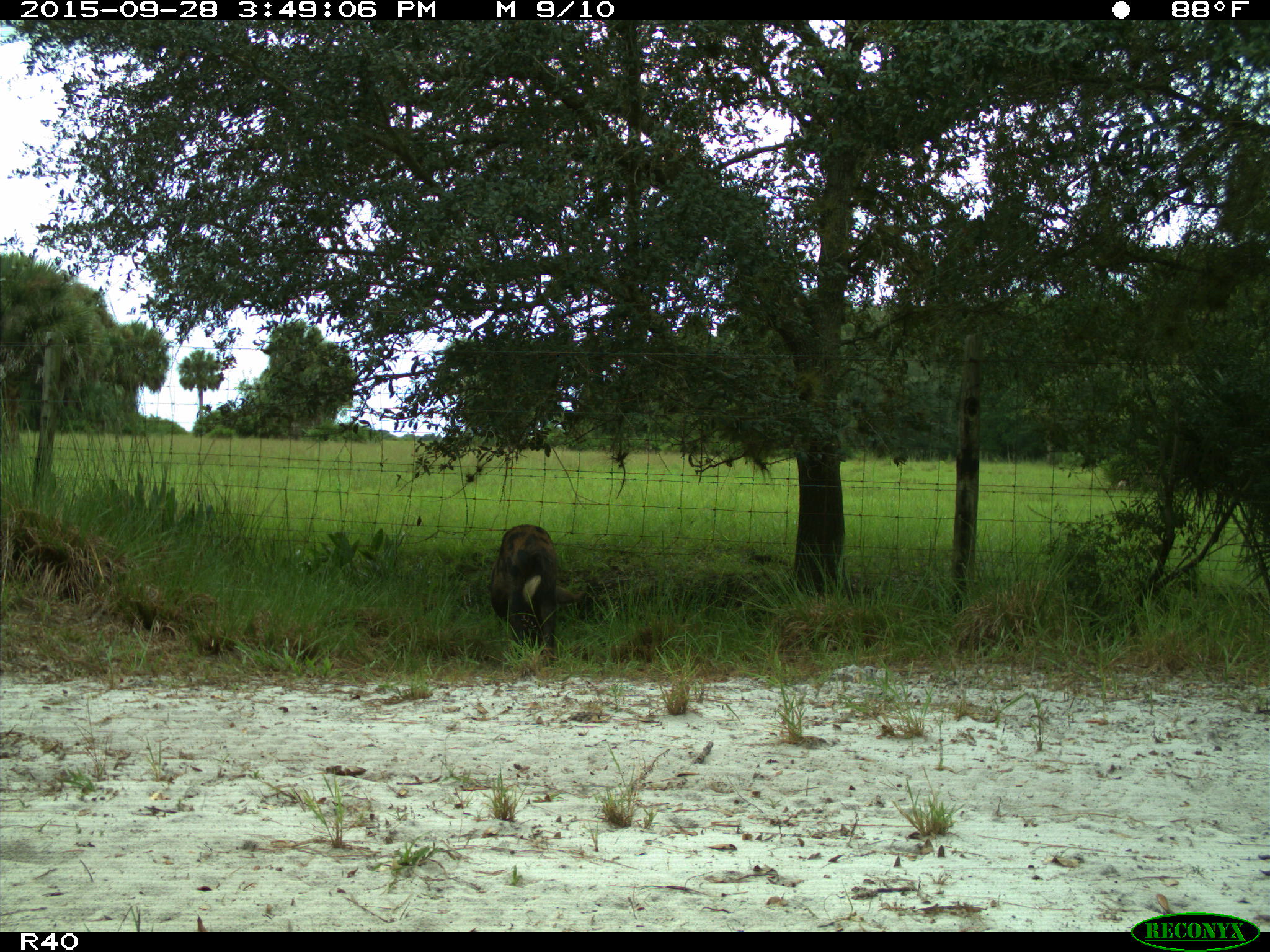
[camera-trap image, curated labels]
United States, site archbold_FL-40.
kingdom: Animalia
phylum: Chordata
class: Mammalia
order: Artiodactyla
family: Suidae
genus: Sus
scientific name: Sus scrofa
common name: wild boar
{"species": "Sus scrofa (wild boar)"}